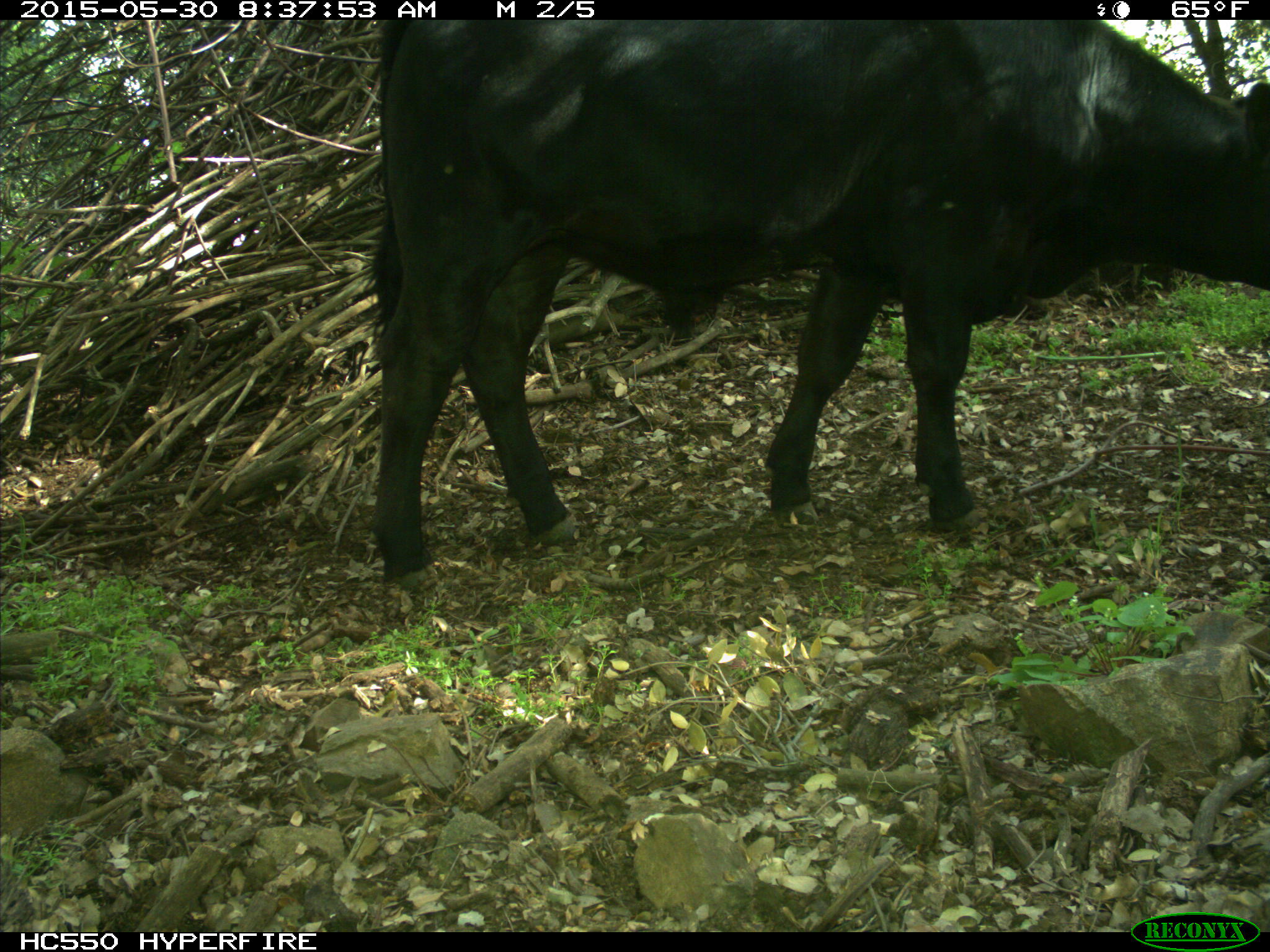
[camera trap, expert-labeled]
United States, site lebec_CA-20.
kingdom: Animalia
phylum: Chordata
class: Mammalia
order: Artiodactyla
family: Bovidae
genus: Bos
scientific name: Bos taurus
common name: domestic cow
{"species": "Bos taurus (domestic cow)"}